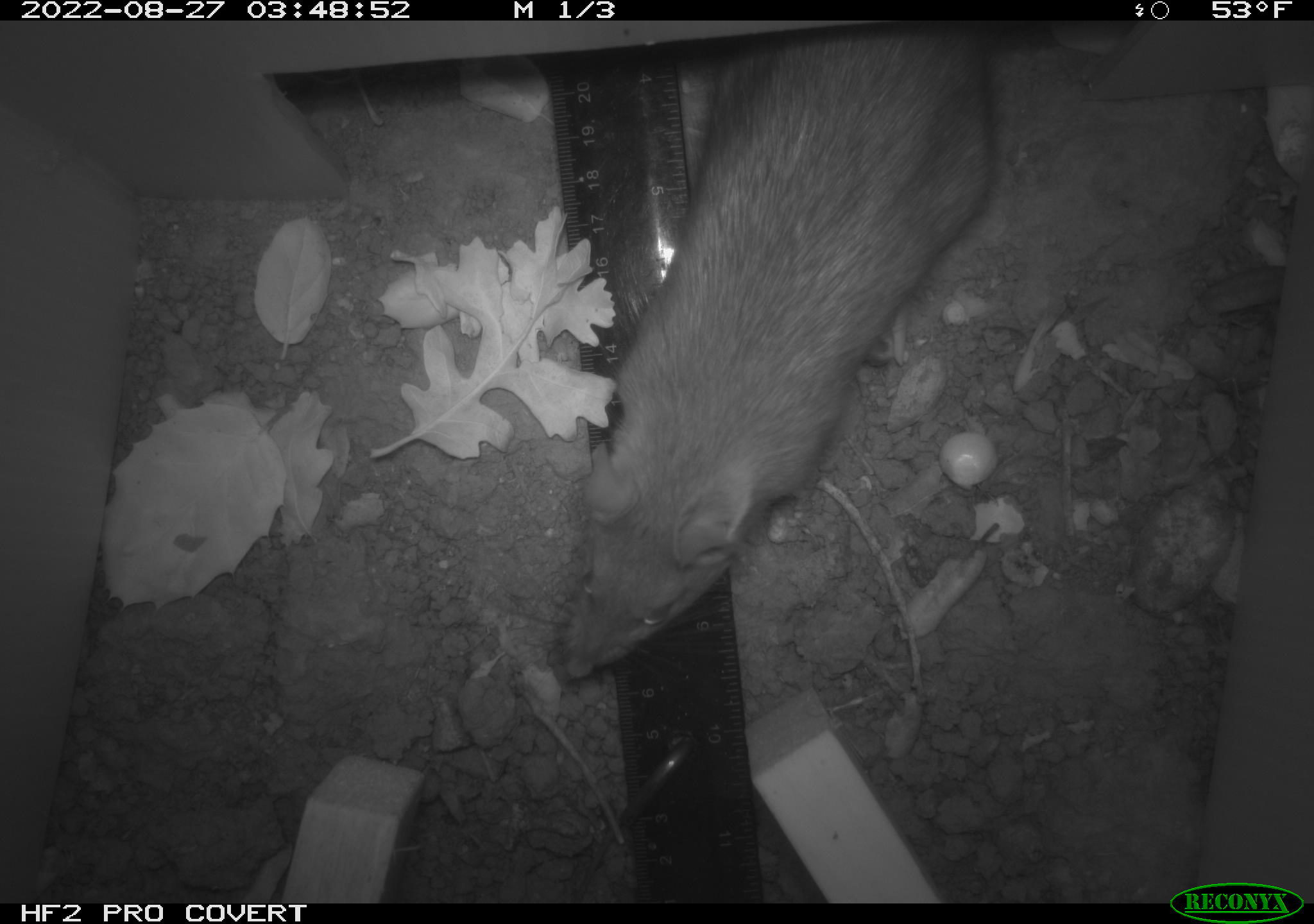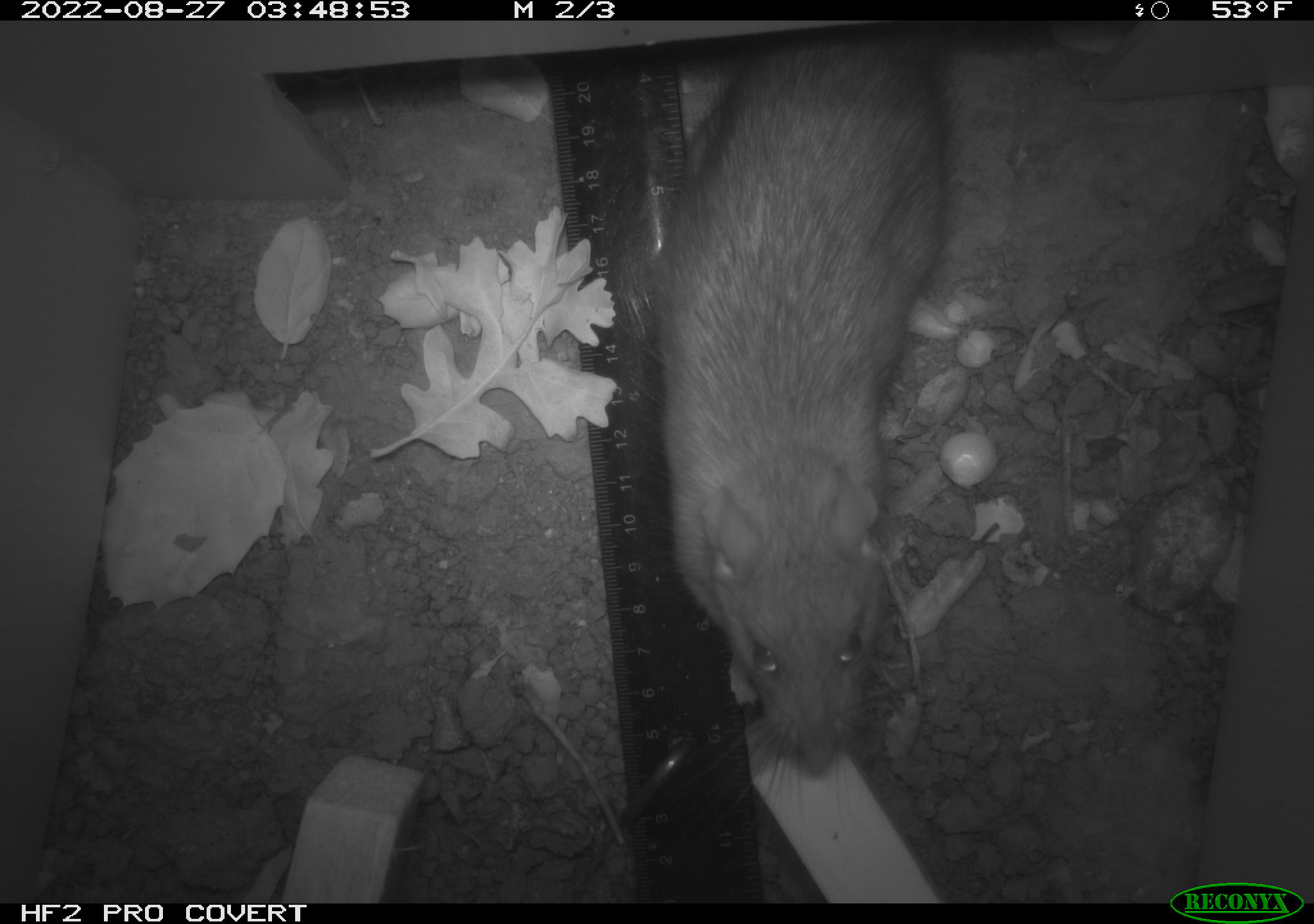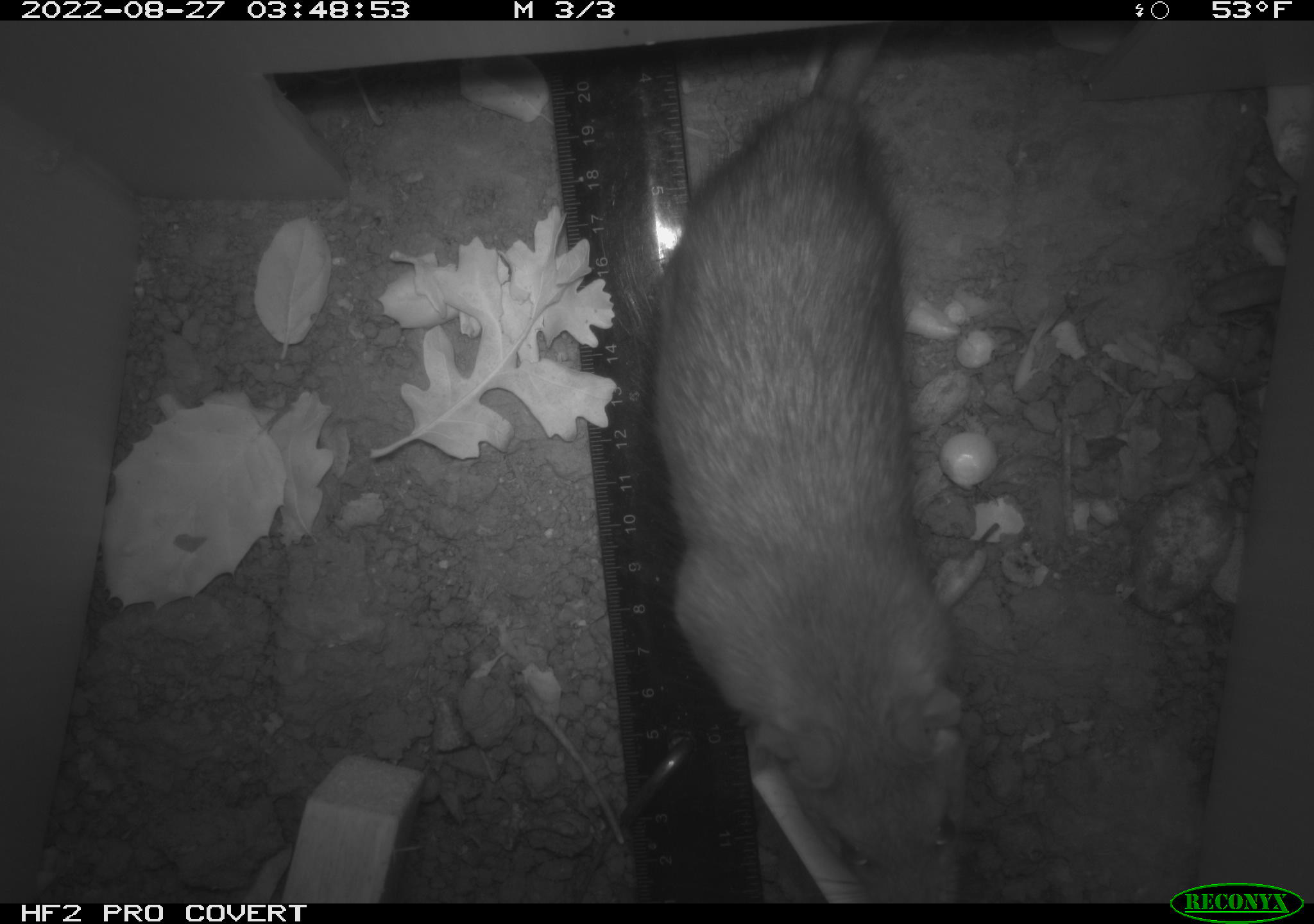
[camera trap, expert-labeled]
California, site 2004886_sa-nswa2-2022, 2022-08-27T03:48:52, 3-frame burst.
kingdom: Animalia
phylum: Chordata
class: Mammalia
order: Rodentia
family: Muridae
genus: Rattus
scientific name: Rattus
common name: rat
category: rattus species